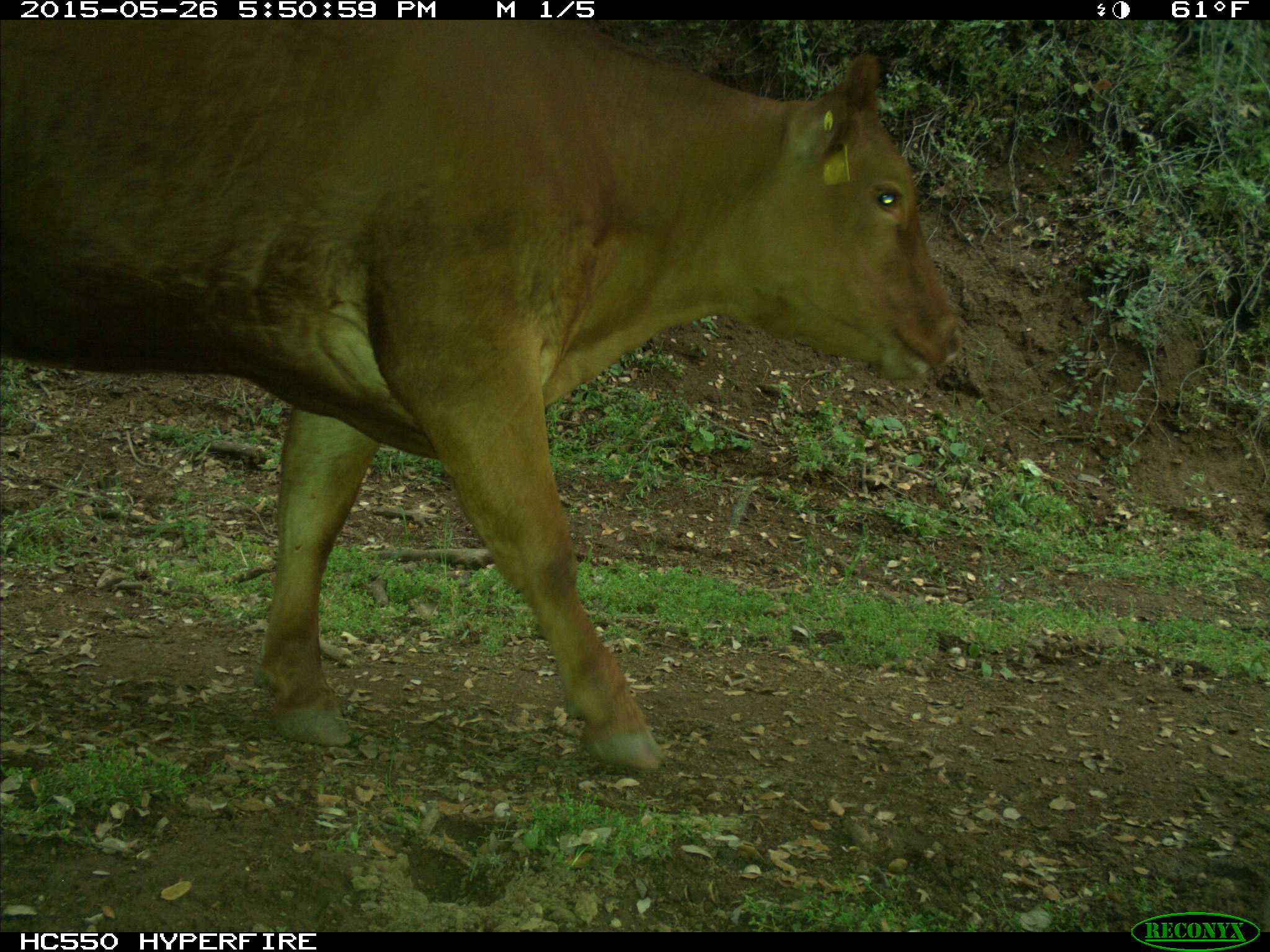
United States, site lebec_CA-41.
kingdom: Animalia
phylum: Chordata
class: Mammalia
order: Artiodactyla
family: Bovidae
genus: Bos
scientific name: Bos taurus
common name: domestic cow